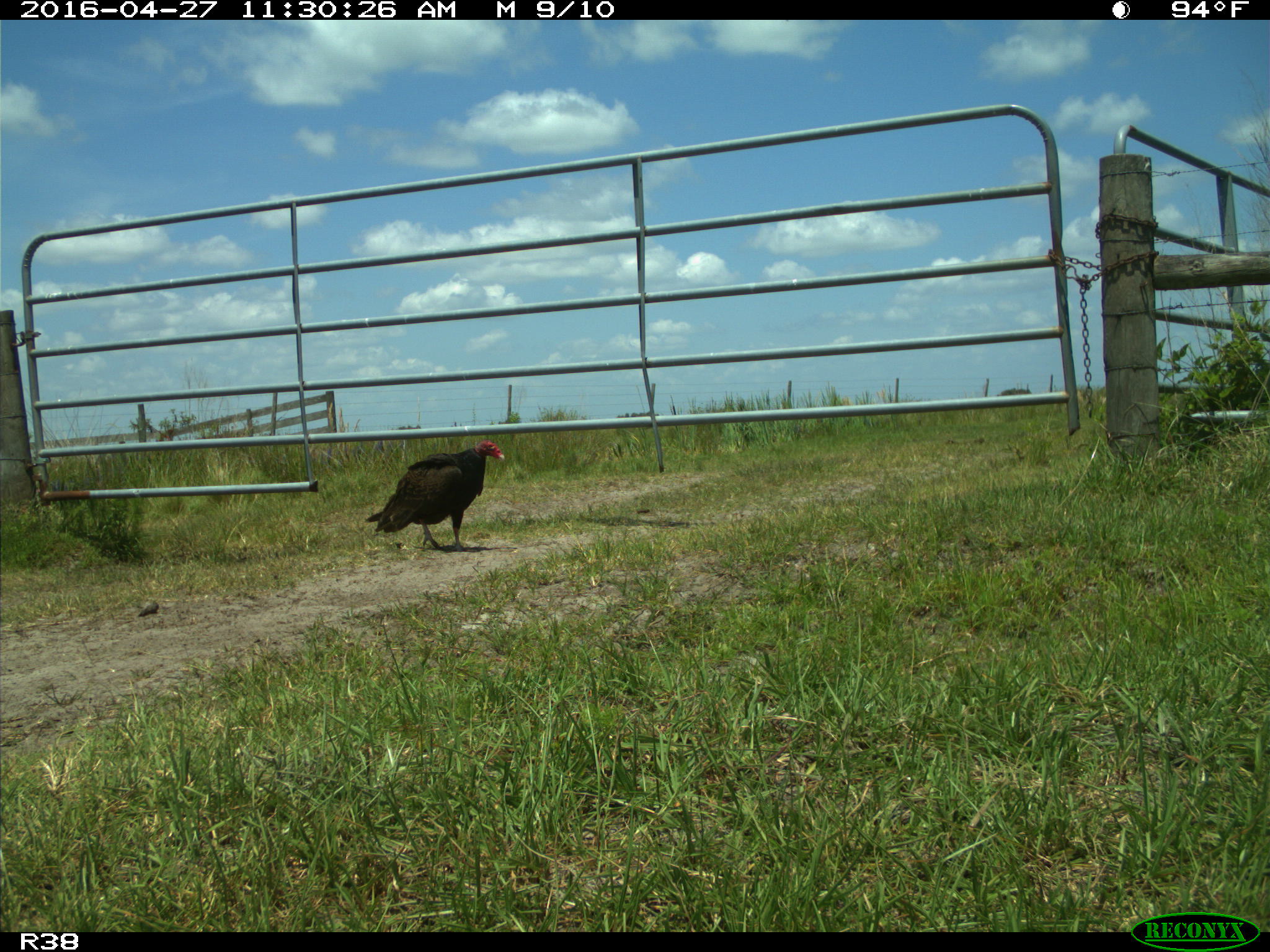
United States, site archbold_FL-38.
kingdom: Animalia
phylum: Chordata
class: Aves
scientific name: Aves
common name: birds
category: unidentified bird